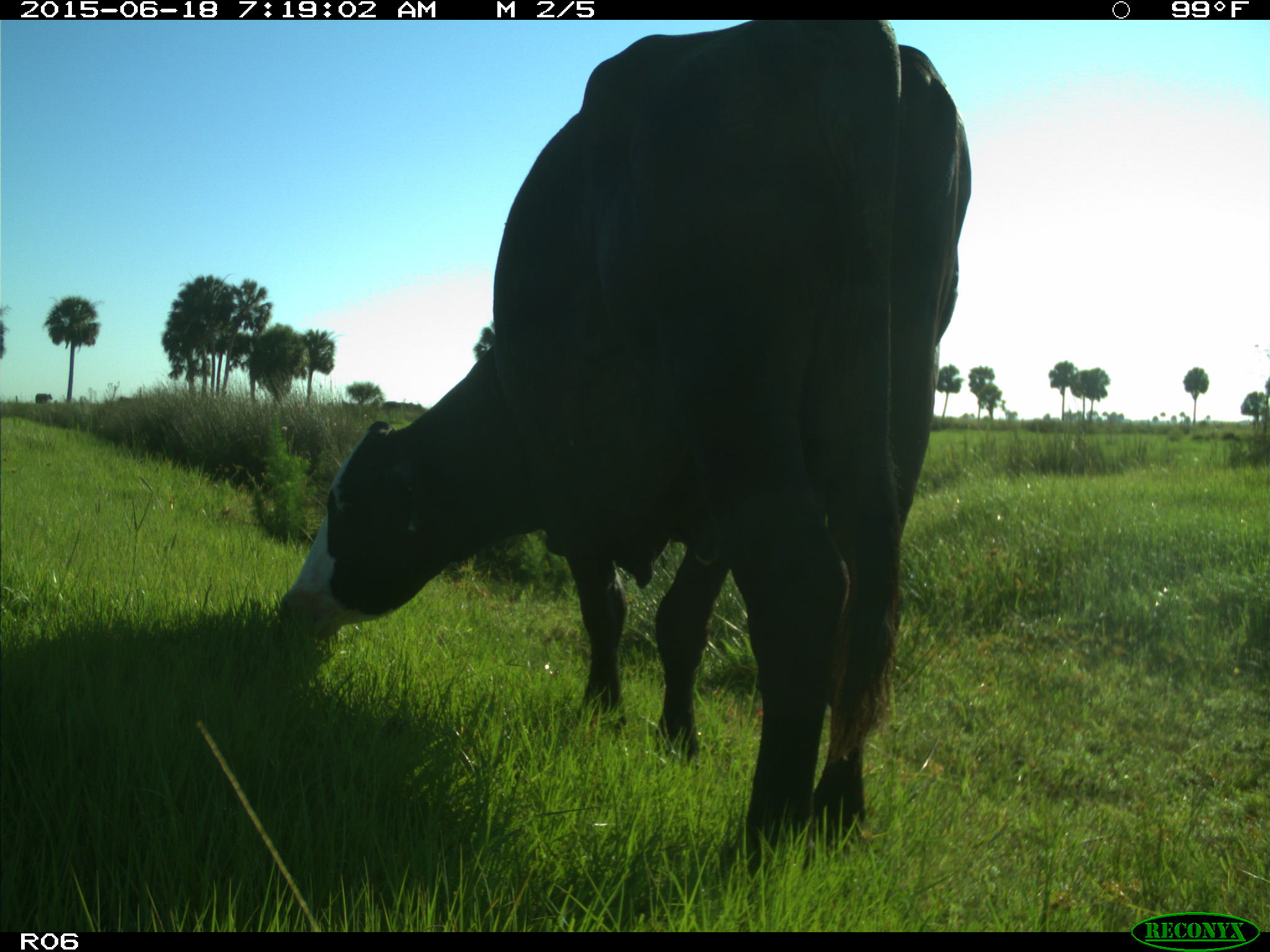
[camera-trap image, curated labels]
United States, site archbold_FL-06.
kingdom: Animalia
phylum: Chordata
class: Mammalia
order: Artiodactyla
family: Bovidae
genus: Bos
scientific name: Bos taurus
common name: domestic cow